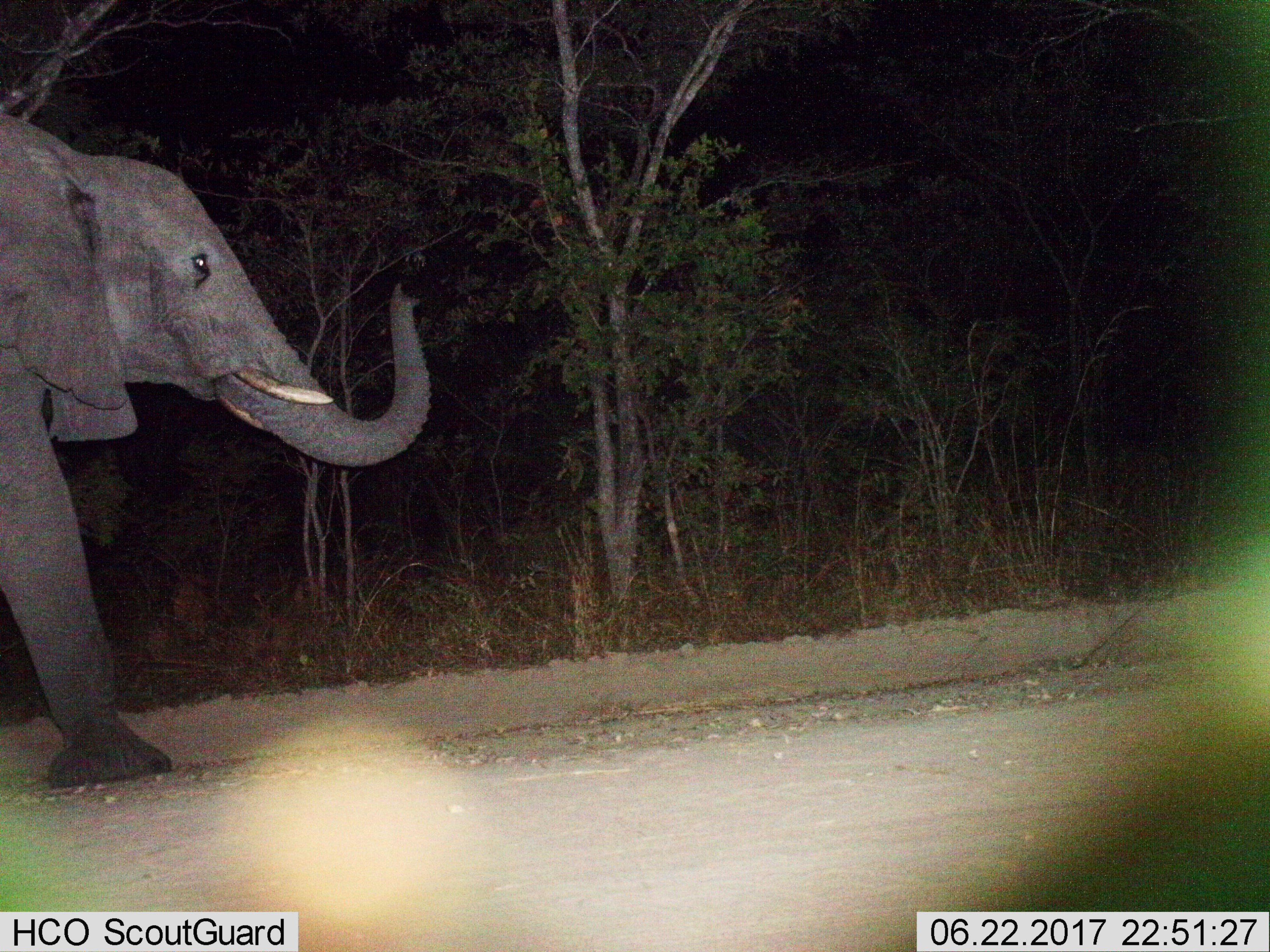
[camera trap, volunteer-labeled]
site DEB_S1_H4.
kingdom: Animalia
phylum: Chordata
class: Mammalia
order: Proboscidea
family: Elephantidae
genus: Loxodonta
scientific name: Loxodonta africana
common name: african bush elephant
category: elephant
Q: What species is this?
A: Elephant (african bush elephant) (Loxodonta africana).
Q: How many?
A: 1.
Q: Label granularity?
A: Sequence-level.